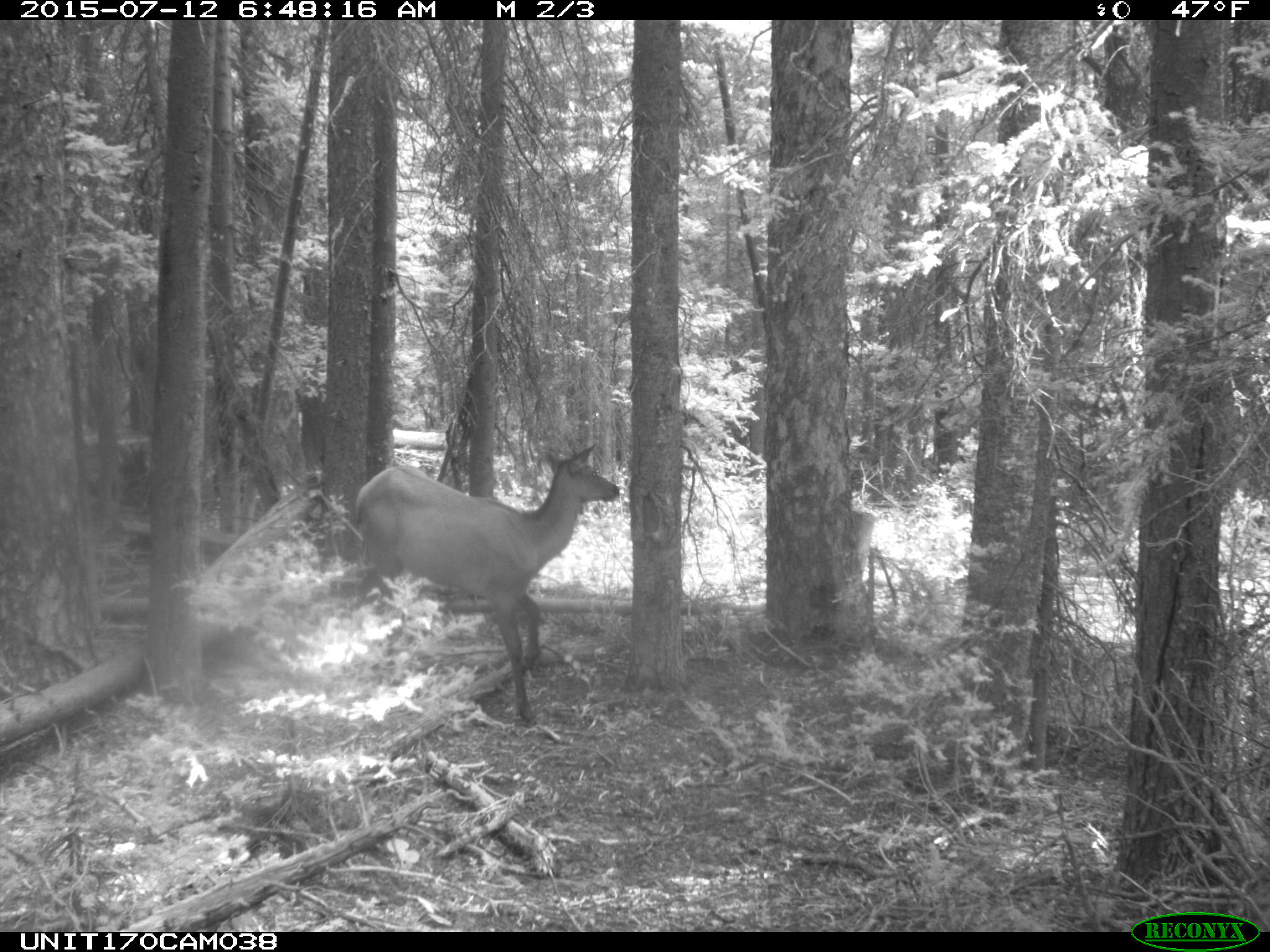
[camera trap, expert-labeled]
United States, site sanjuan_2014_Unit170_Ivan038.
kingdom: Animalia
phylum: Chordata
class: Mammalia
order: Artiodactyla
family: Cervidae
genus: Cervus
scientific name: Cervus elaphus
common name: red deer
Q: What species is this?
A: Cervus elaphus (red deer).